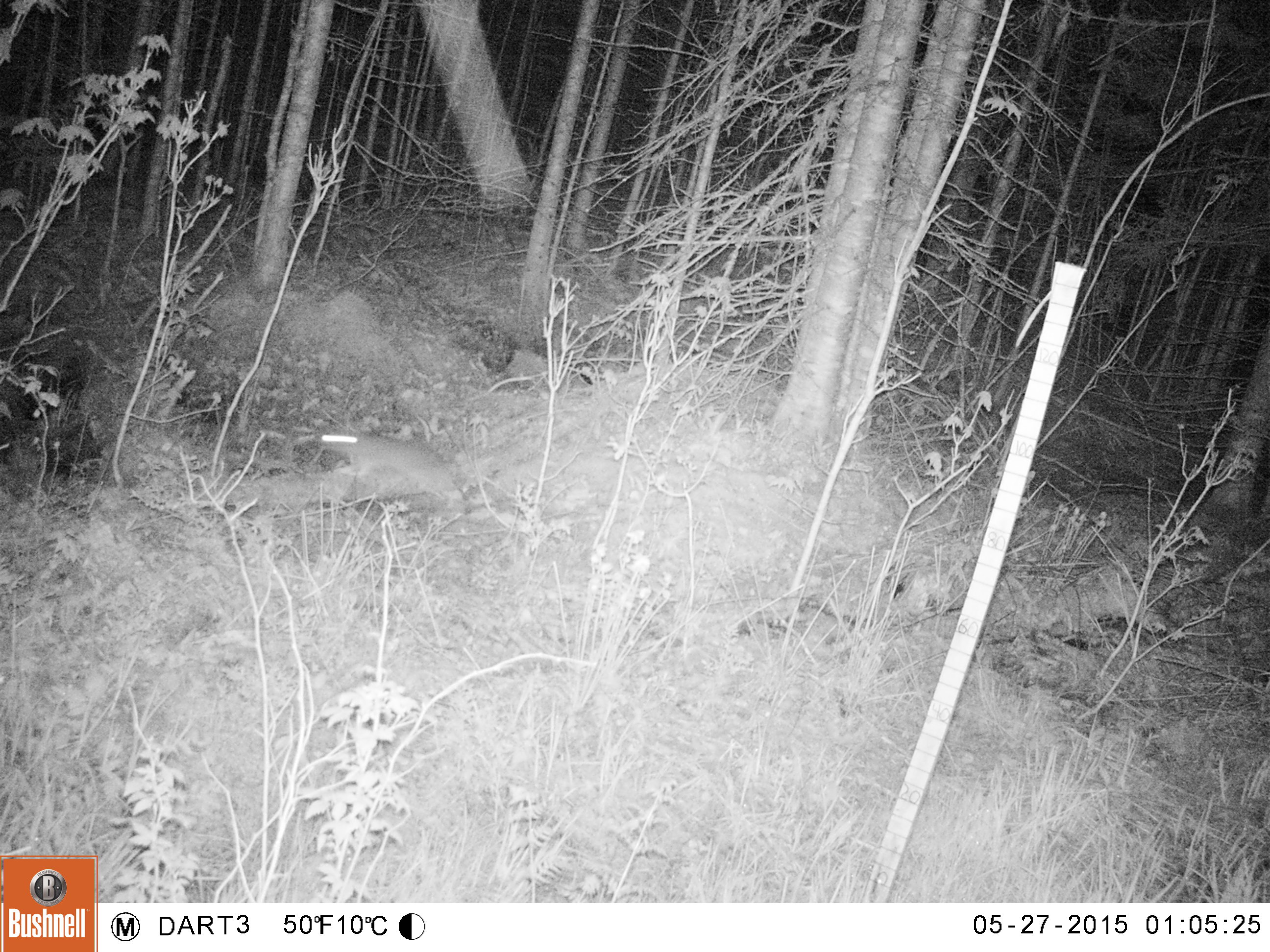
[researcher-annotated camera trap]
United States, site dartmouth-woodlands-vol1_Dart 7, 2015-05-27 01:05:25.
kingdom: Animalia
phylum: Chordata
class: Mammalia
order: Lagomorpha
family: Leporidae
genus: Lepus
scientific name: Lepus americanus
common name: snowshoe hare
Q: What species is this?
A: Snowshoe hare (Lepus americanus).